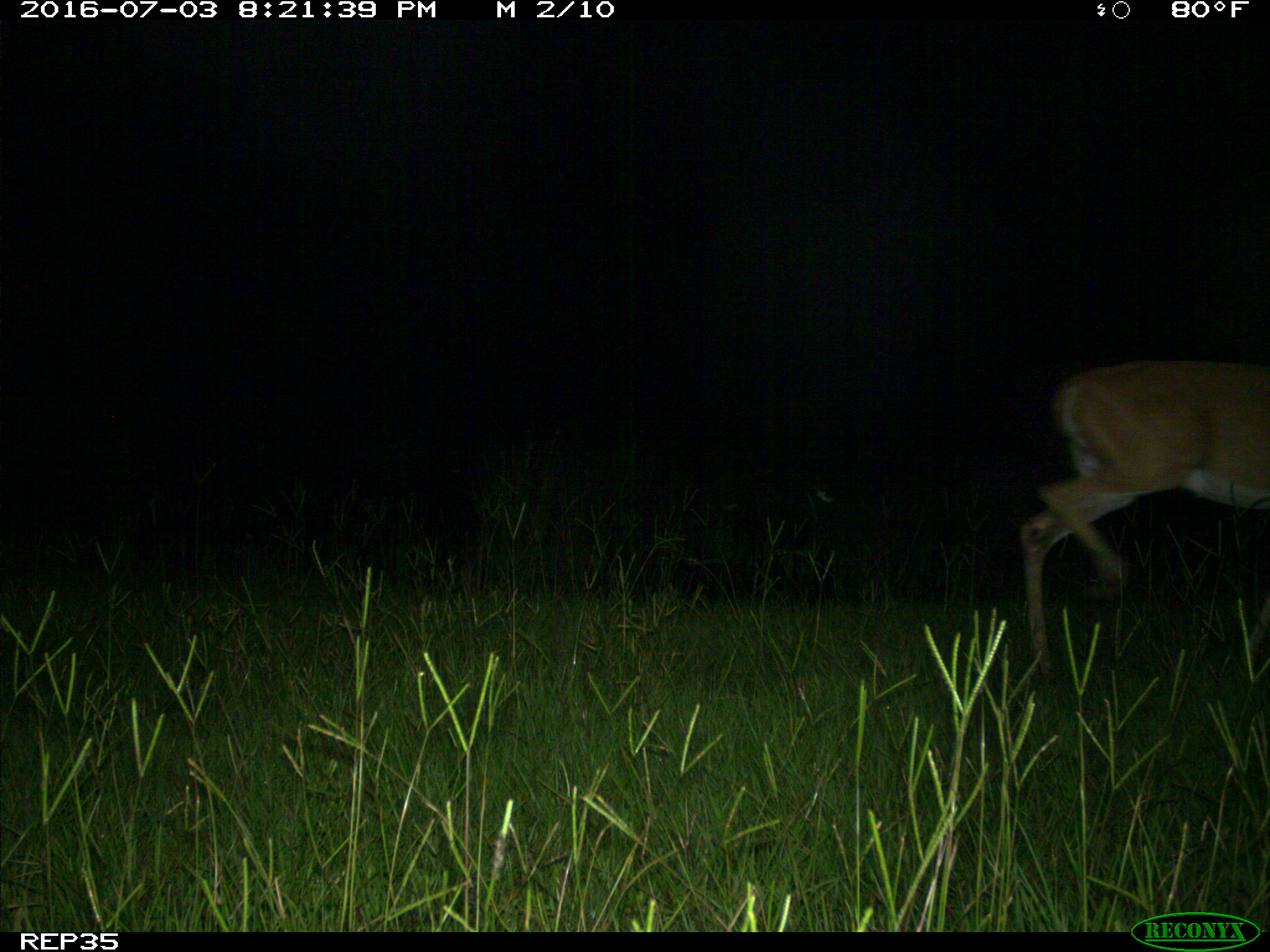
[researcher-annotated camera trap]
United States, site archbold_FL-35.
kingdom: Animalia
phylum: Chordata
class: Mammalia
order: Artiodactyla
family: Cervidae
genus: Odocoileus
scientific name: Odocoileus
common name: deer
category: unidentified deer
Unidentified deer (deer) (Odocoileus).